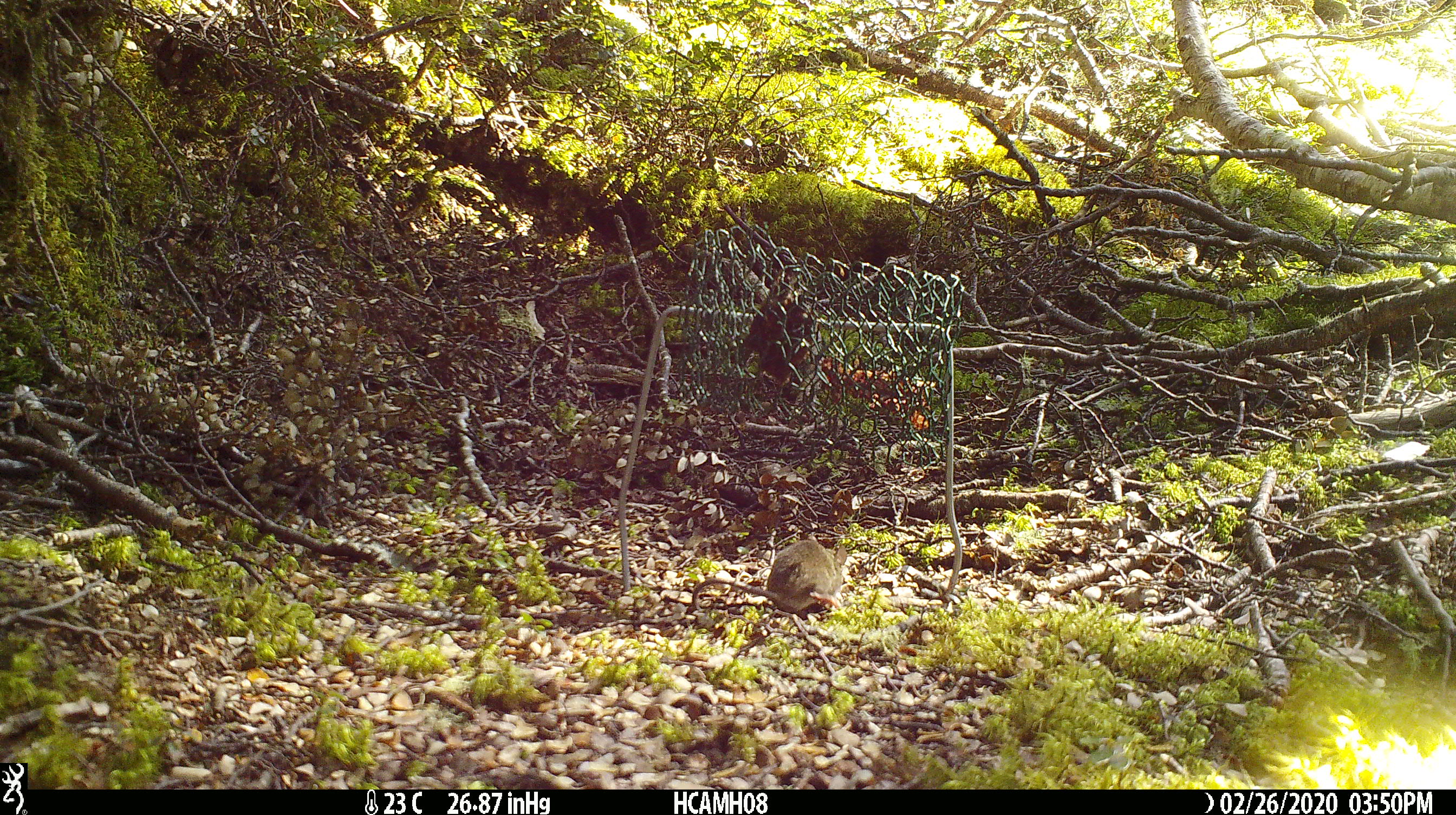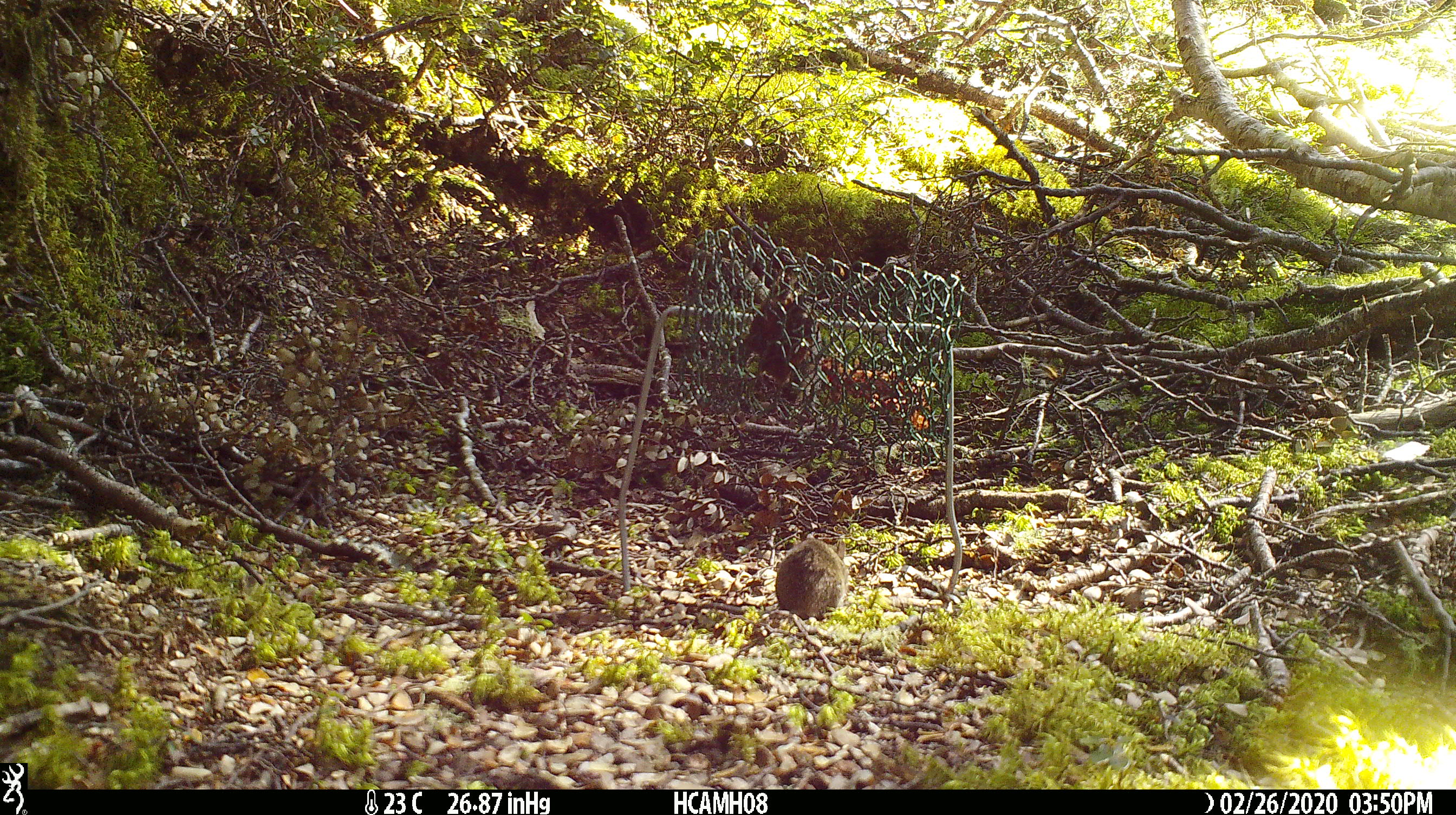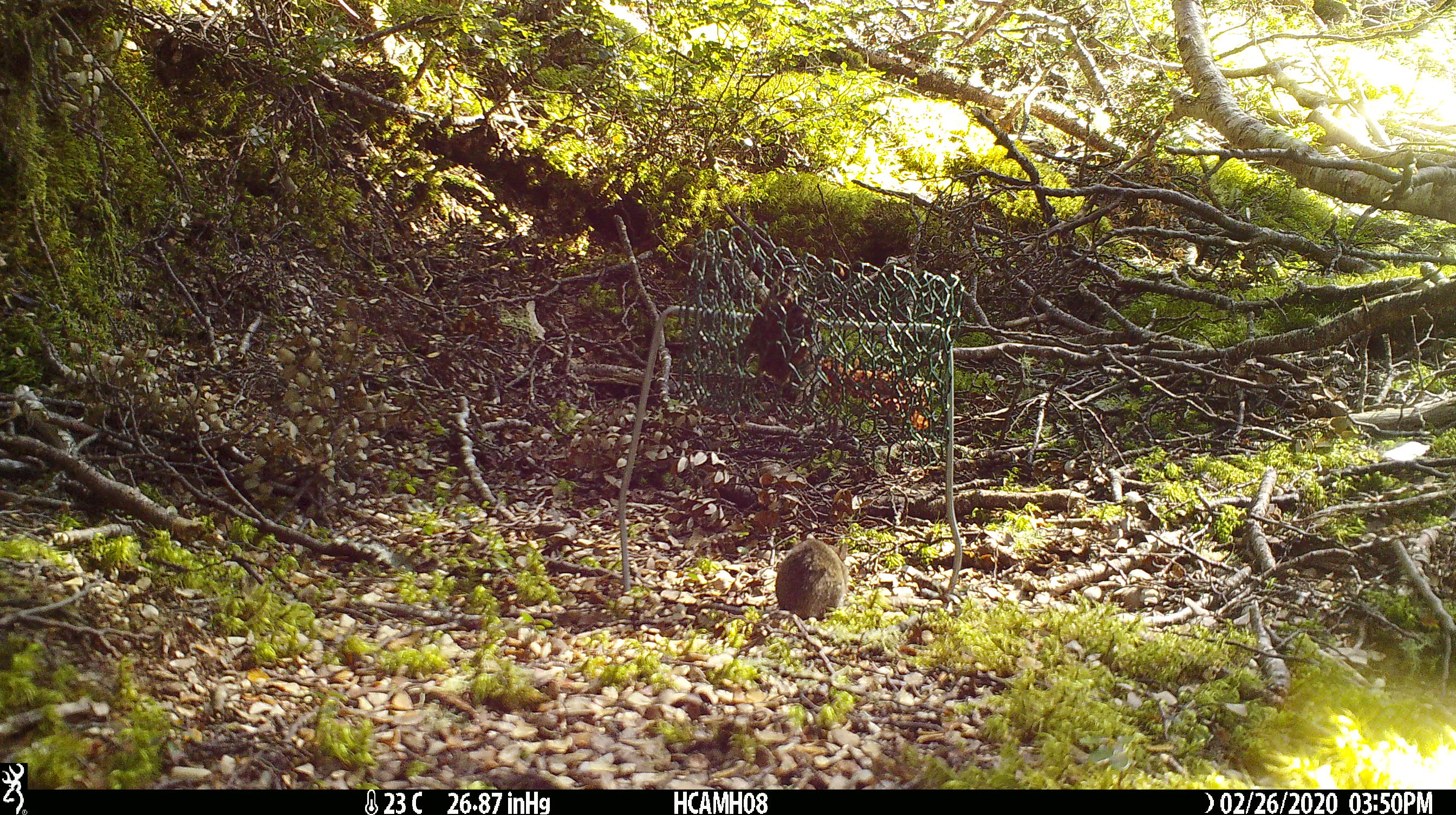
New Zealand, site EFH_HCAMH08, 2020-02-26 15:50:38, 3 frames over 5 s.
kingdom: Animalia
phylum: Chordata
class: Mammalia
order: Rodentia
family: Muridae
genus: Mus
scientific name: Mus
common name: mouse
Mouse (Mus).